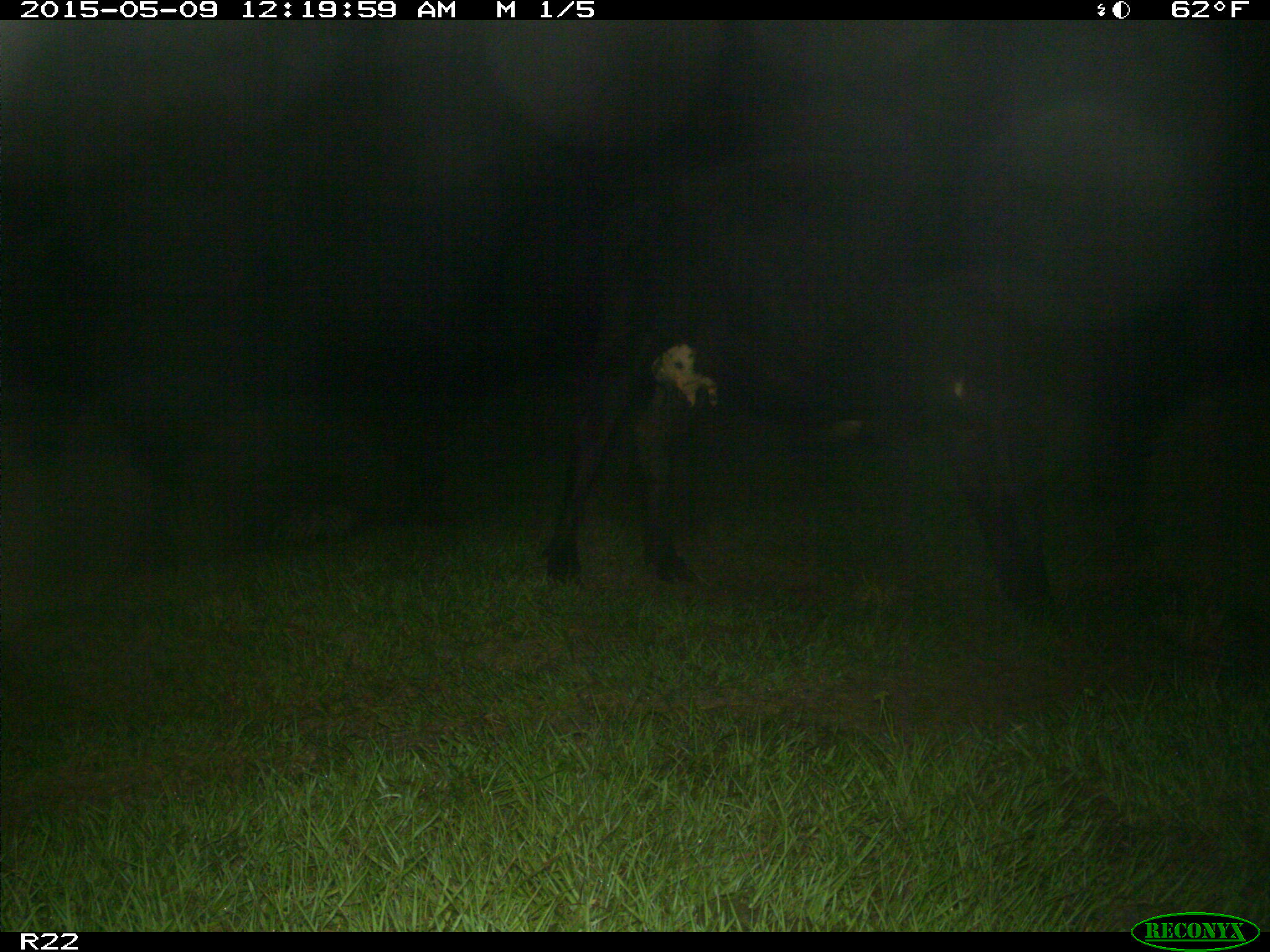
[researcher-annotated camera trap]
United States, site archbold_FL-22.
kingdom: Animalia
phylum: Chordata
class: Mammalia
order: Artiodactyla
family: Bovidae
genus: Bos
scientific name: Bos taurus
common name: domestic cow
Bos taurus (domestic cow).